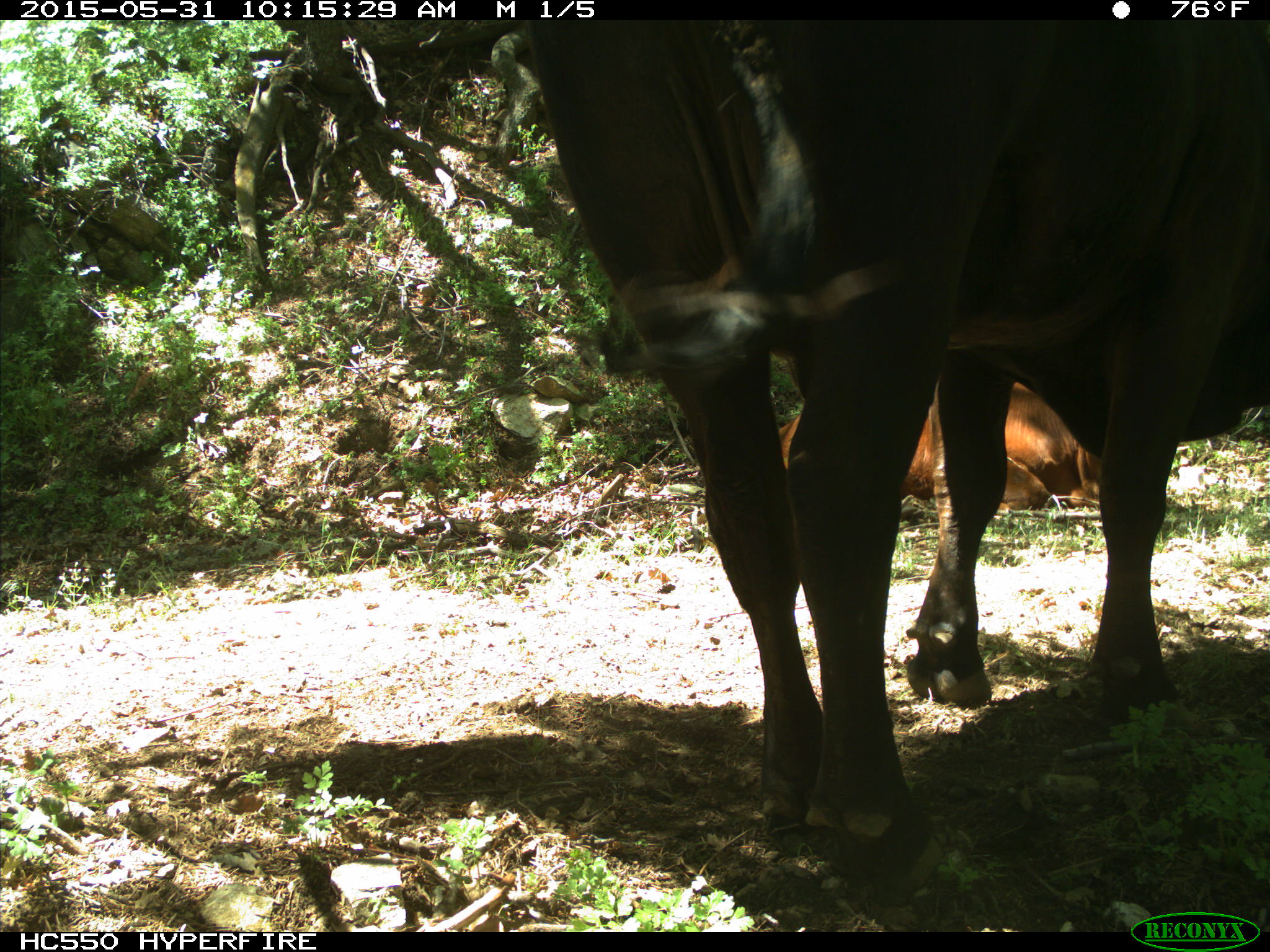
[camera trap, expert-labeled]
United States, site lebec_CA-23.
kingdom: Animalia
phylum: Chordata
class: Mammalia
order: Artiodactyla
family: Bovidae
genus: Bos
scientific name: Bos taurus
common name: domestic cow